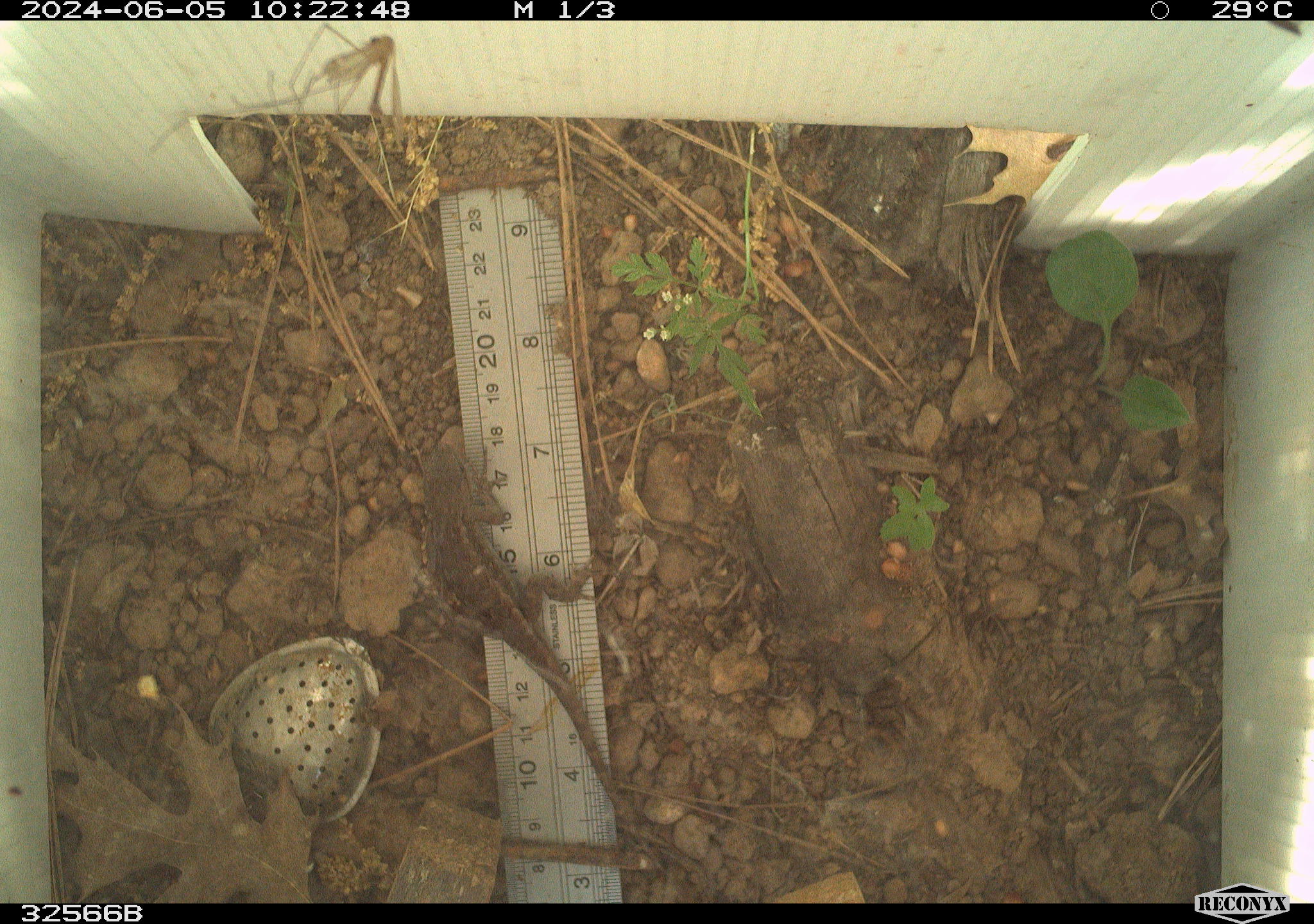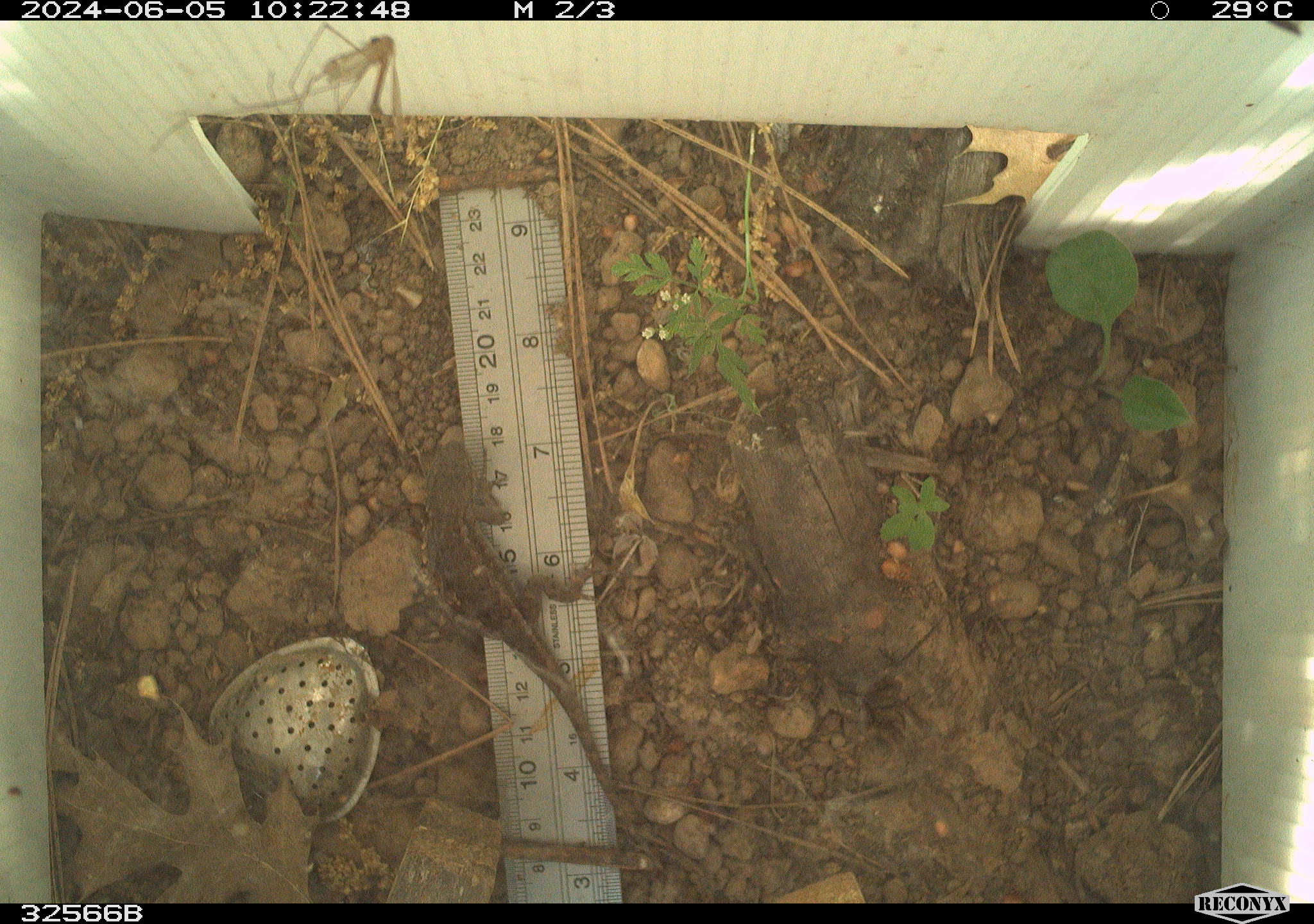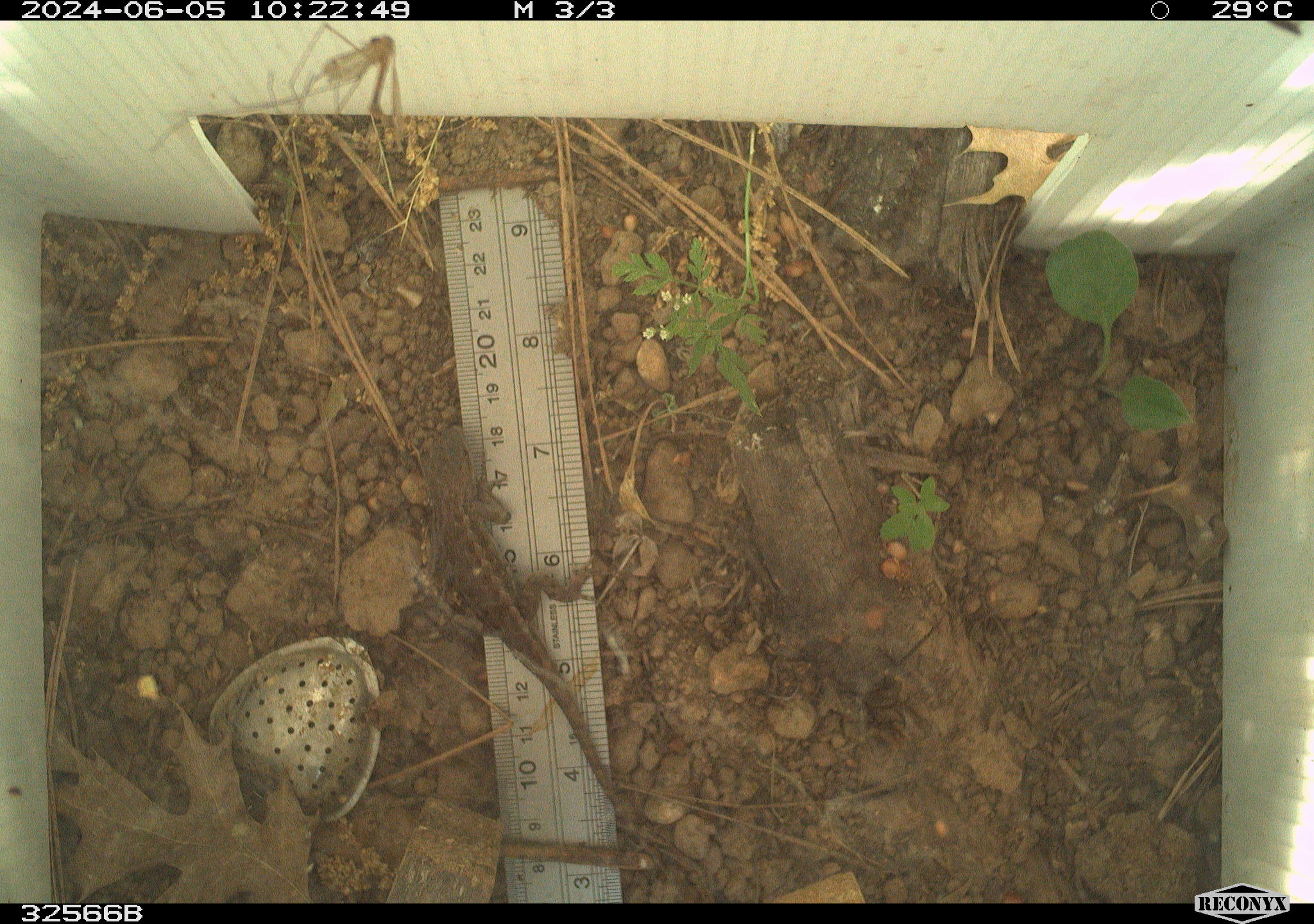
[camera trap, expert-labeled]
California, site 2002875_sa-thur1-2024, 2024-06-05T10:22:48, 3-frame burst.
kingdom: Animalia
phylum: Chordata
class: Reptilia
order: Squamata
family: Phrynosomatidae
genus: Sceloporus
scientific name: Sceloporus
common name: spiny lizards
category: sceloporus species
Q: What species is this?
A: Sceloporus species (spiny lizards) (Sceloporus).